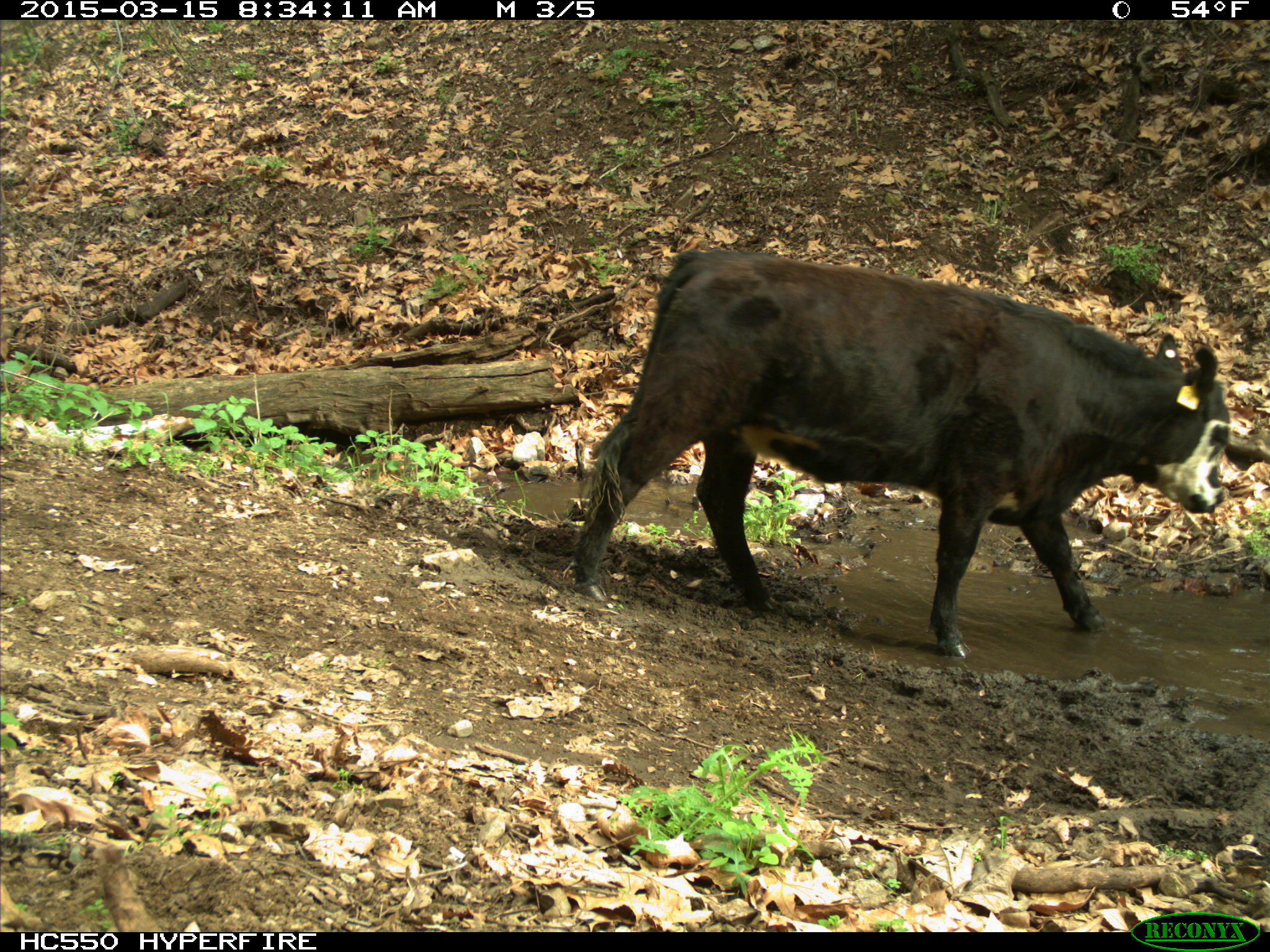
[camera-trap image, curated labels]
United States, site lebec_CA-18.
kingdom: Animalia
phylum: Chordata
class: Mammalia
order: Artiodactyla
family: Bovidae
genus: Bos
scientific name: Bos taurus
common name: domestic cow